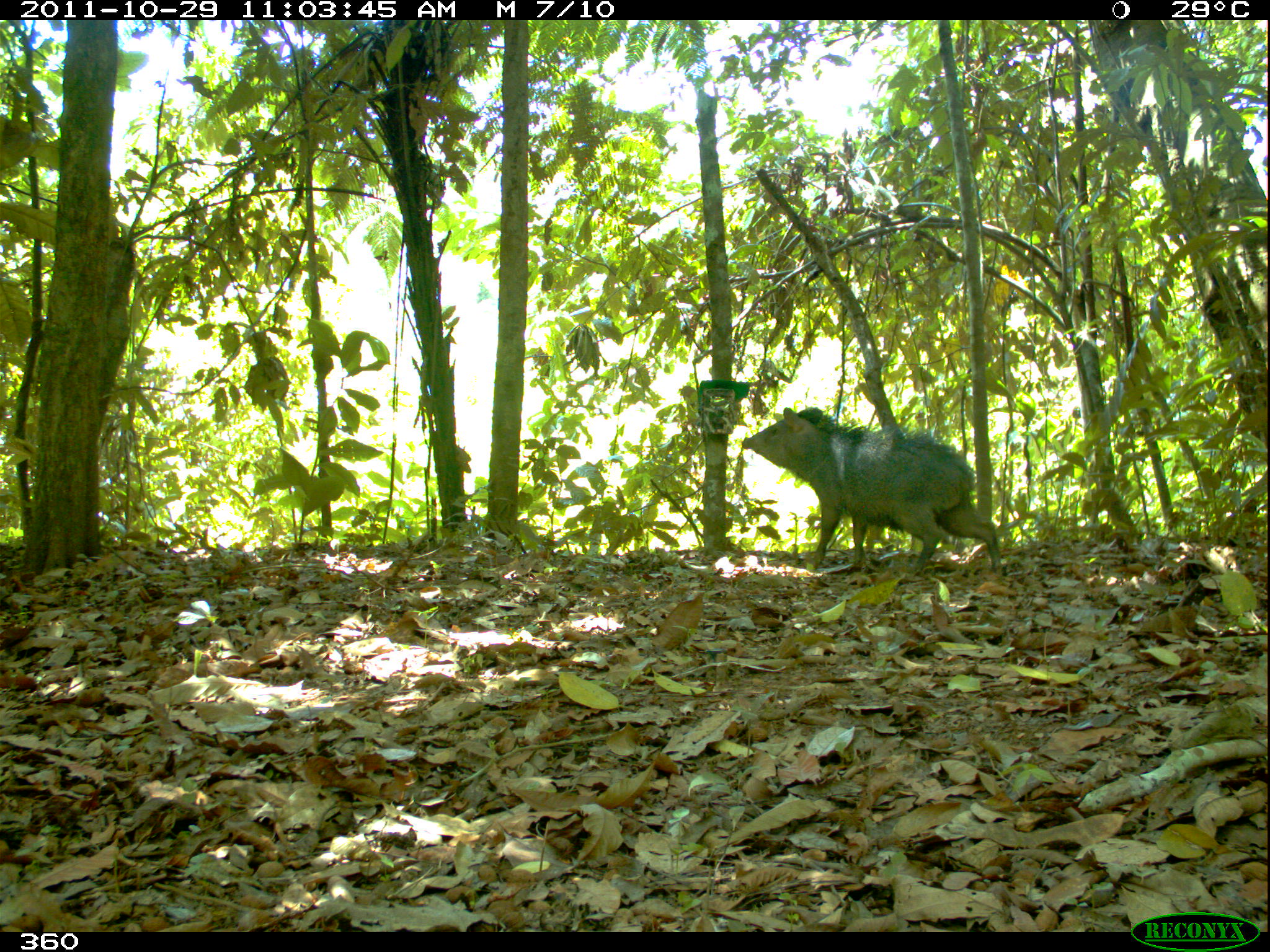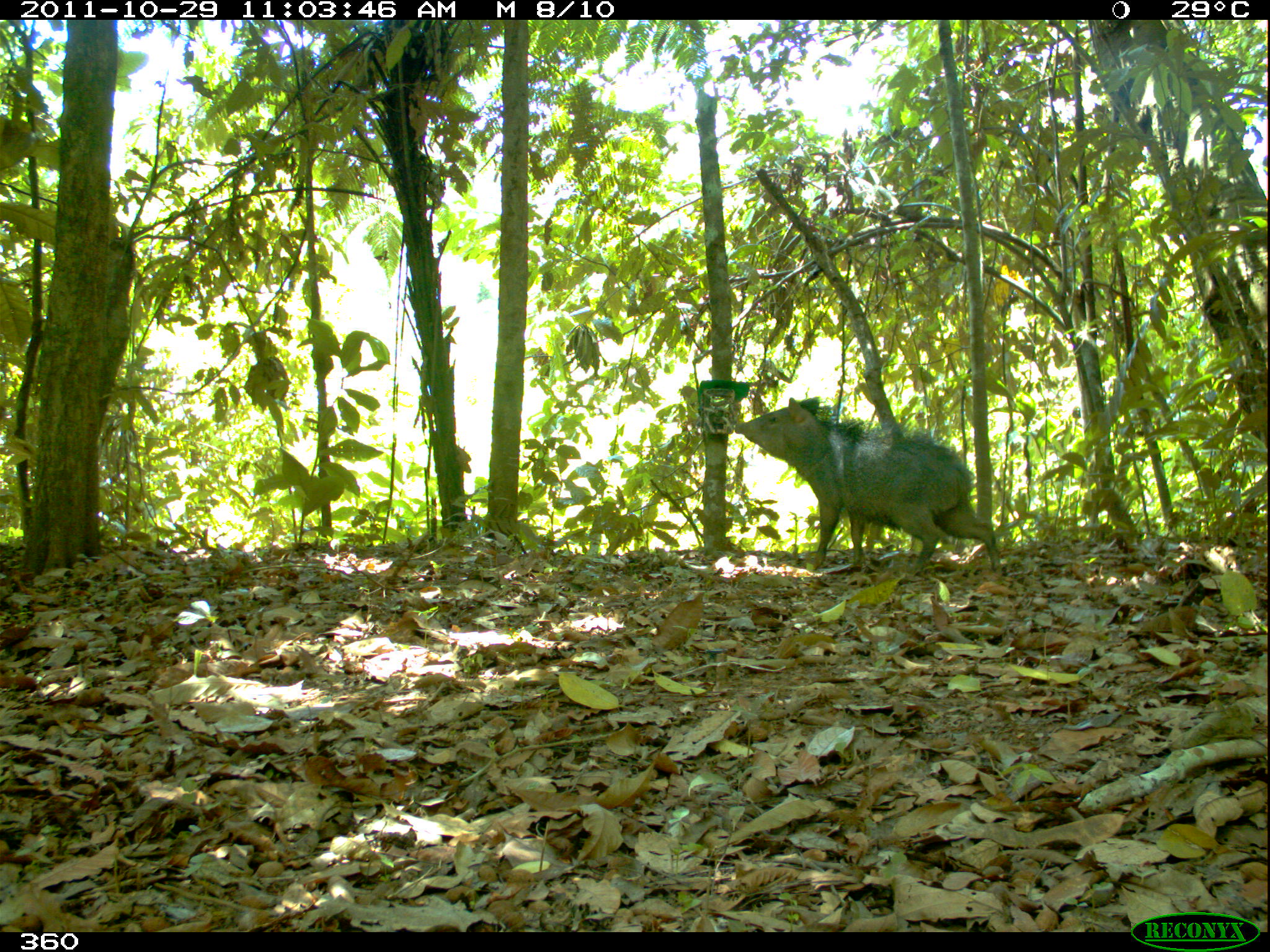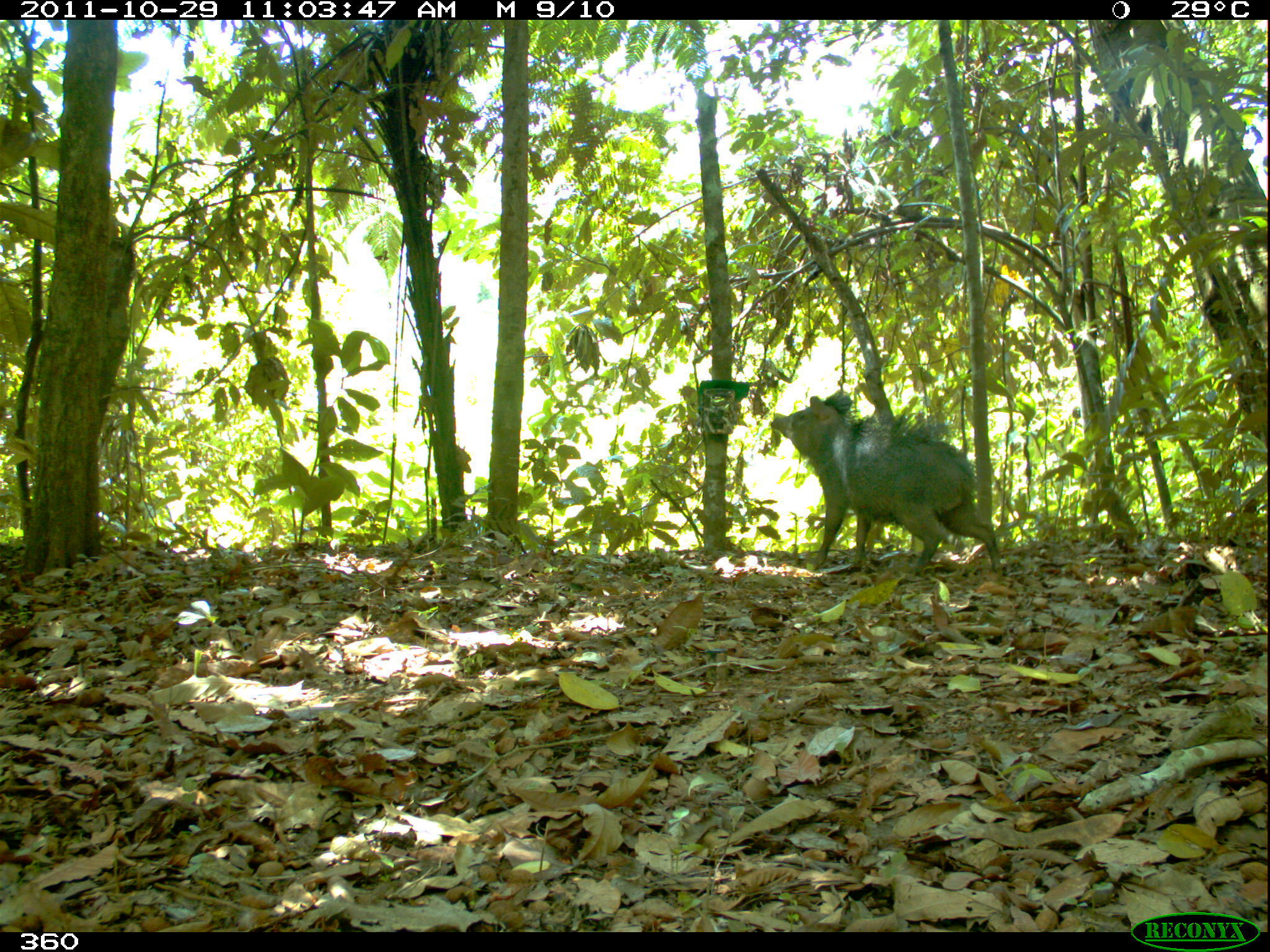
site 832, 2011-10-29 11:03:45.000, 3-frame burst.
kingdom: Animalia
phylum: Chordata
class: Mammalia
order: Artiodactyla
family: Tayassuidae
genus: Pecari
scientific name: Pecari tajacu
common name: collared peccary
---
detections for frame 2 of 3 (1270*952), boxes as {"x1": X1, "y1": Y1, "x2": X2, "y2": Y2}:
pecari tajacu: {"x1": 734, "y1": 392, "x2": 1001, "y2": 573}